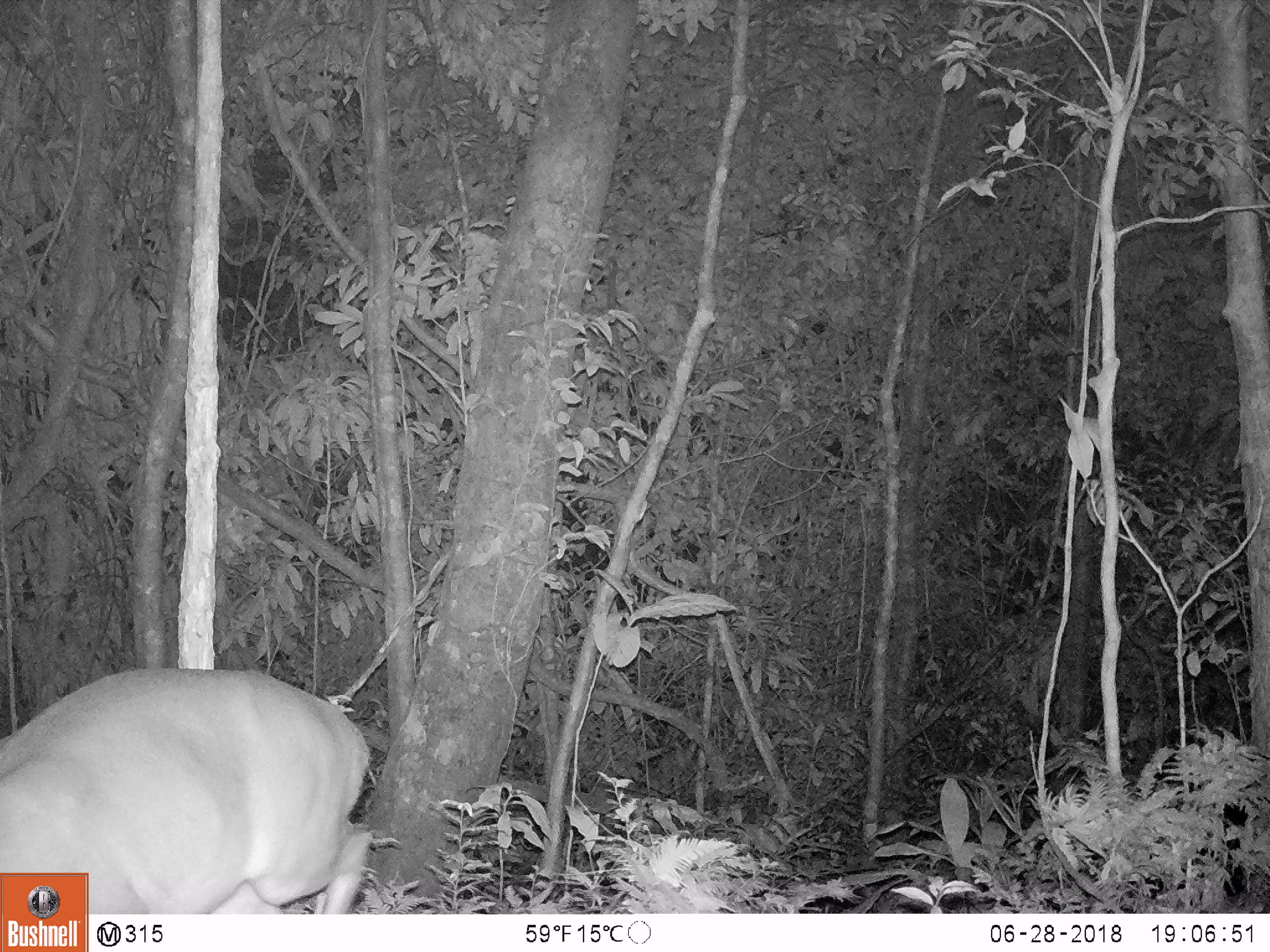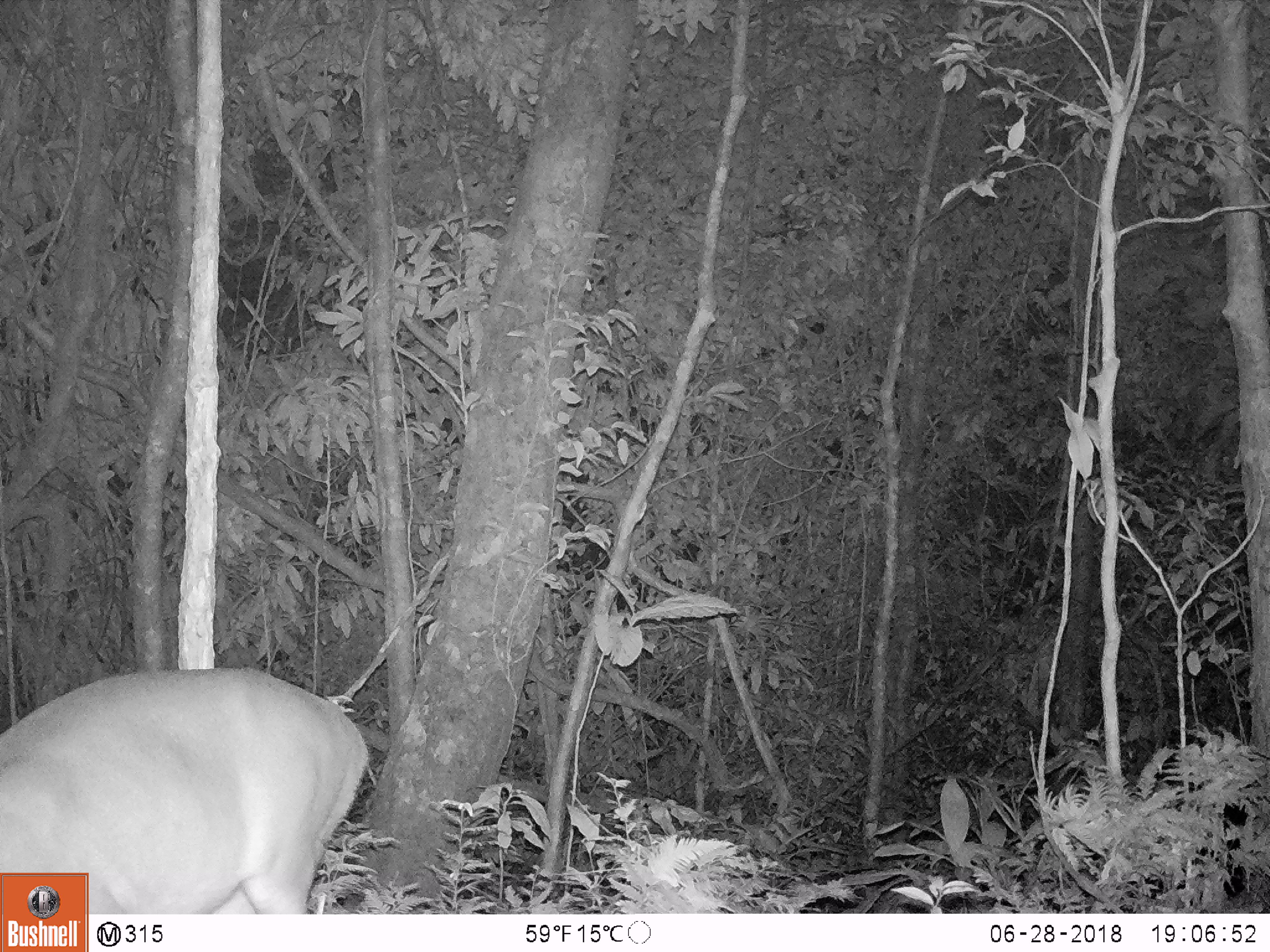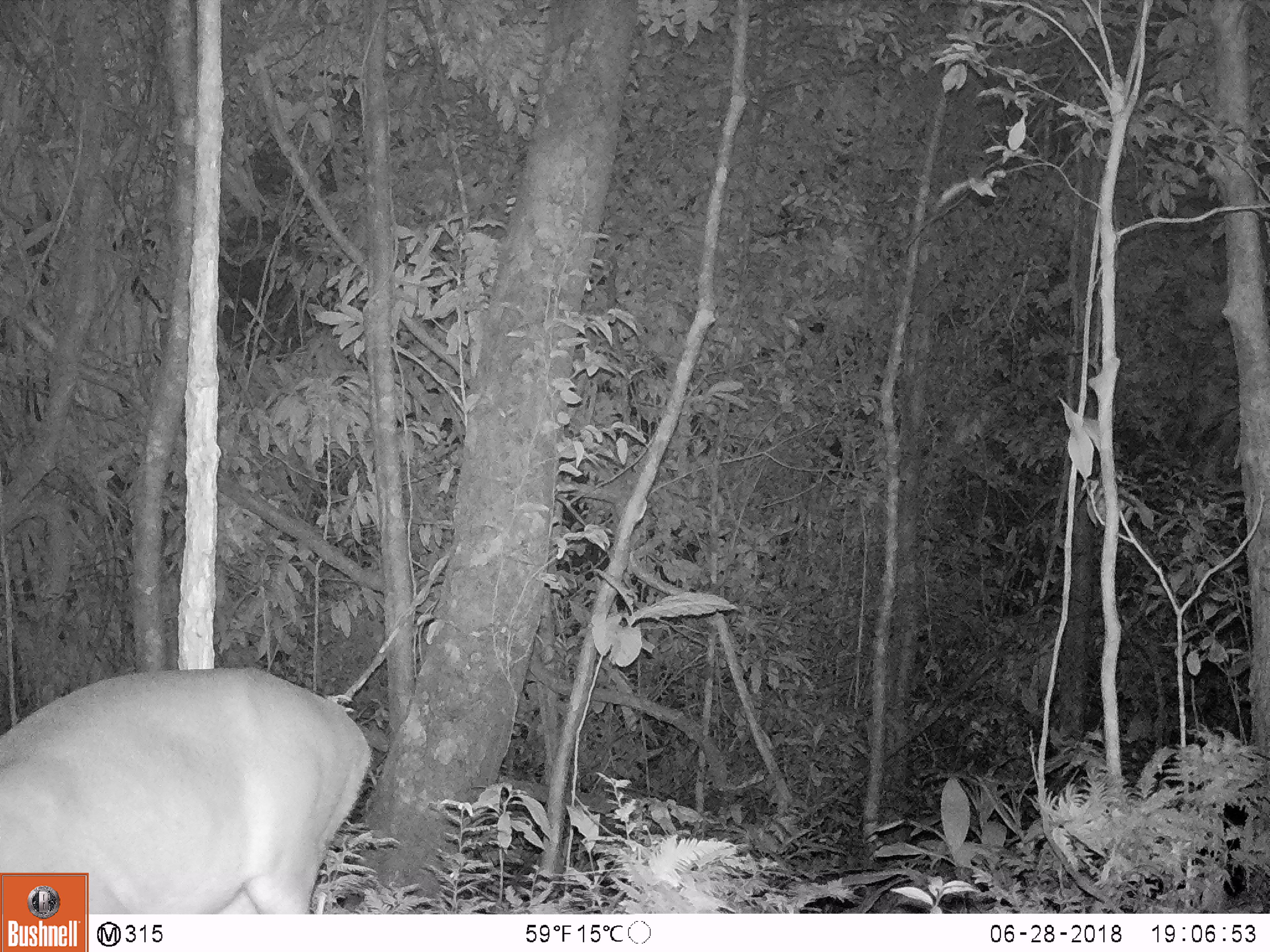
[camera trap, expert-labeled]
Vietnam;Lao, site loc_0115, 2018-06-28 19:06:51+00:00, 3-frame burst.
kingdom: Animalia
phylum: Chordata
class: Mammalia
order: Artiodactyla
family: Cervidae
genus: Muntiacus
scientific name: Muntiacus vuquangensis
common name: large-antlered muntjac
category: large antlered muntjac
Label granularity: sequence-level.